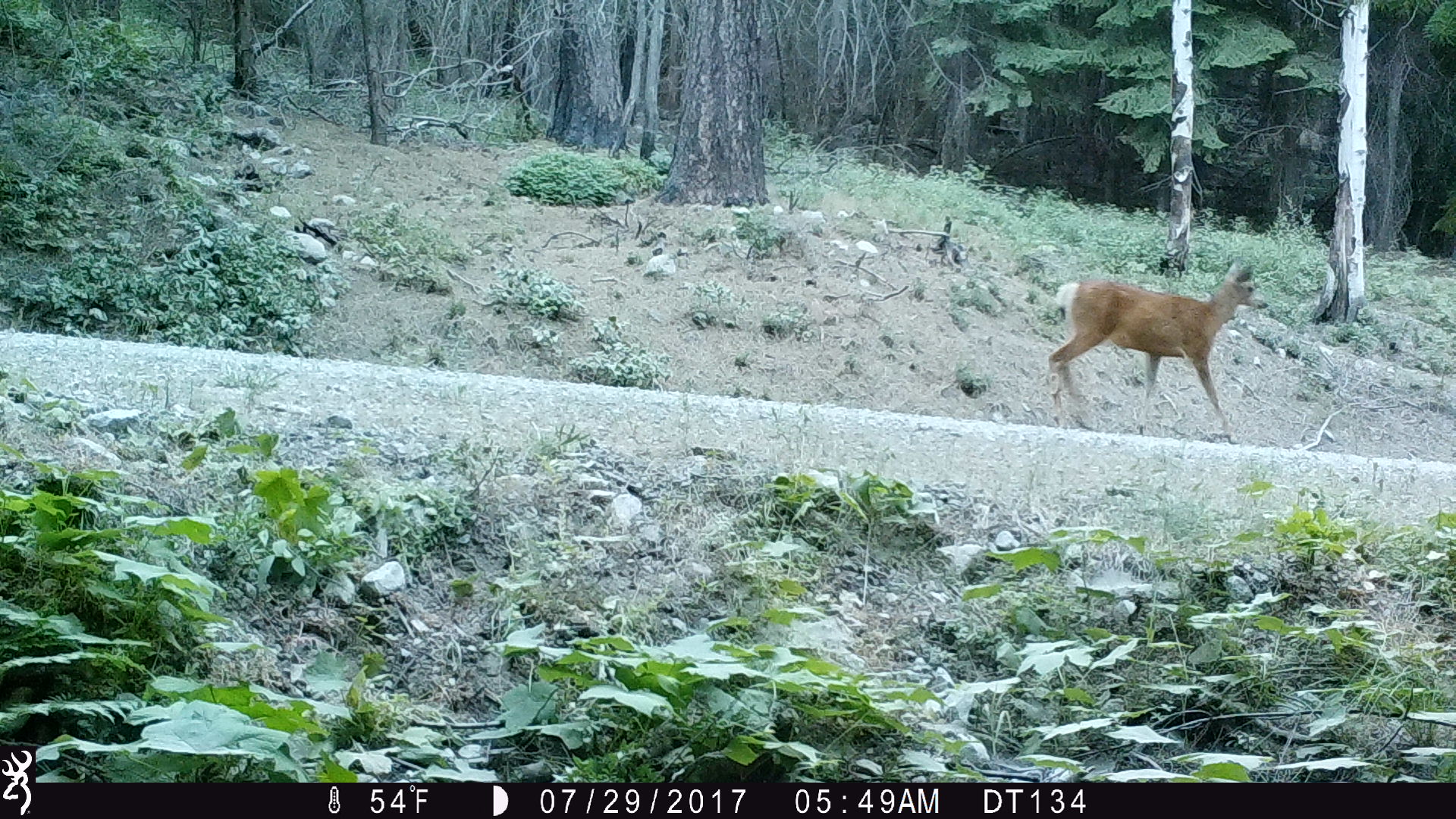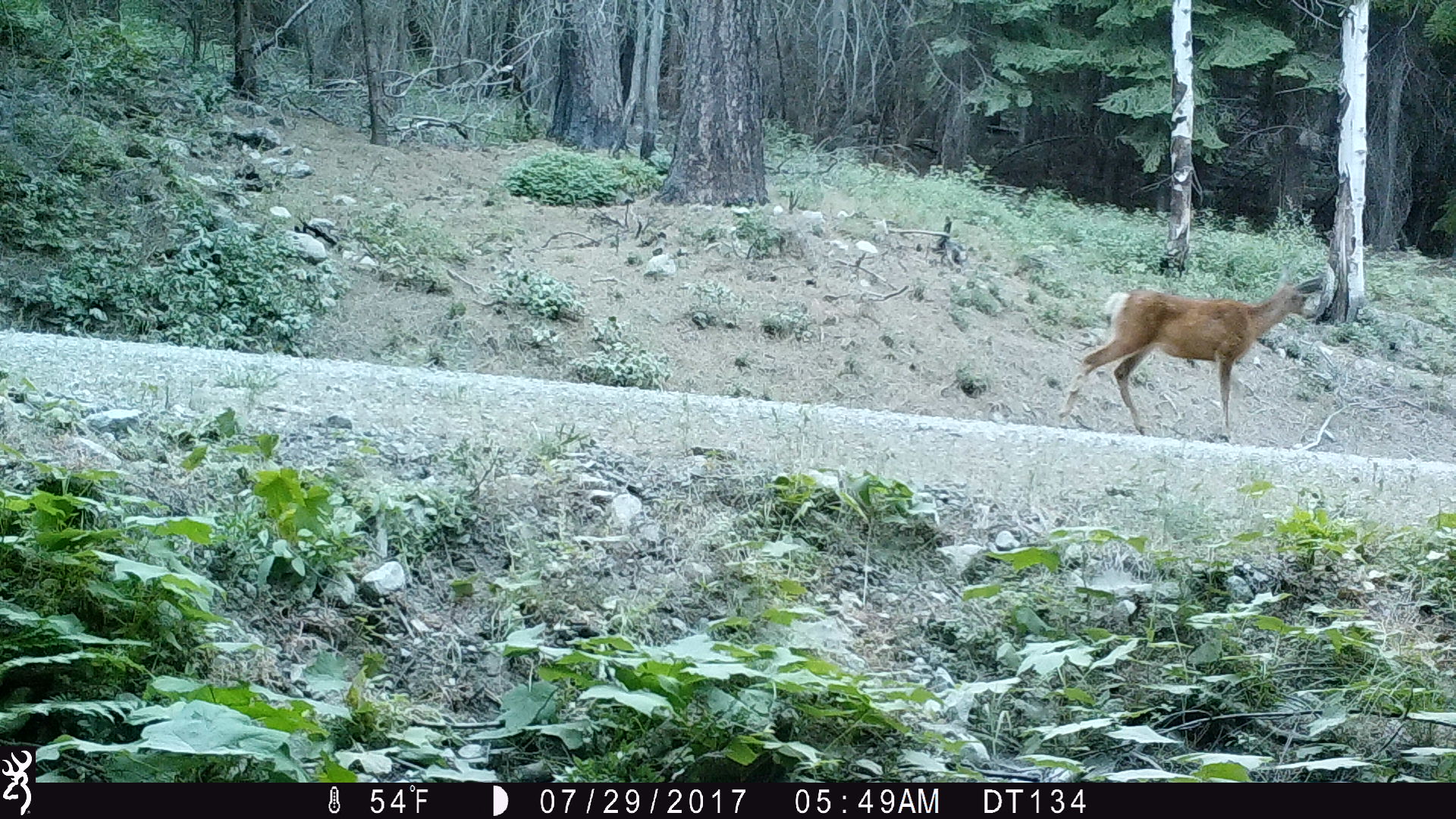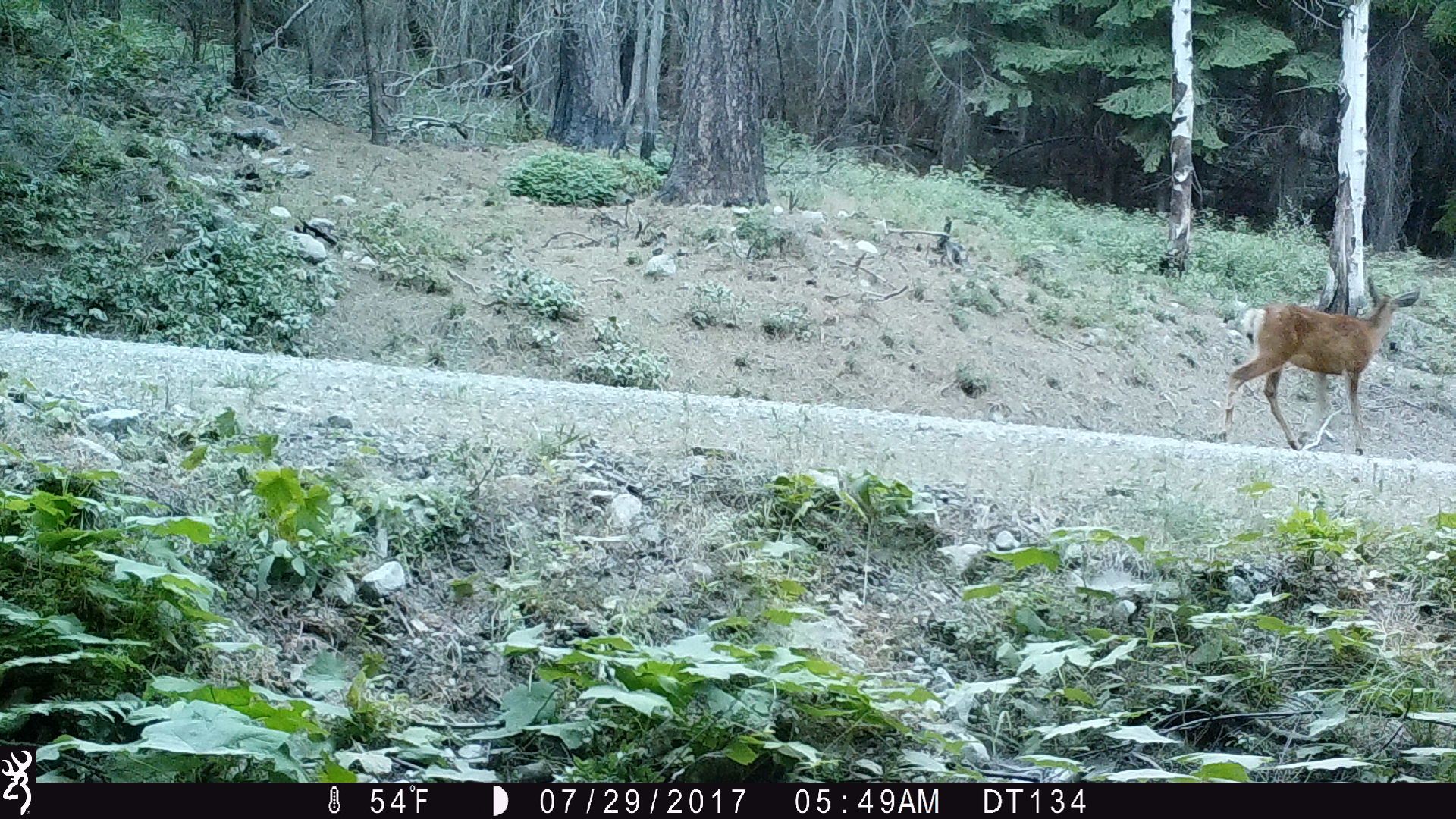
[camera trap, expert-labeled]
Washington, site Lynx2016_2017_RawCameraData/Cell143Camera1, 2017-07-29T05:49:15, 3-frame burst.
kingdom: Animalia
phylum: Chordata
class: Mammalia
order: Artiodactyla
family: Cervidae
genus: Odocoileus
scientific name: Odocoileus hemionus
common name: mule deer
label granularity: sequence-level